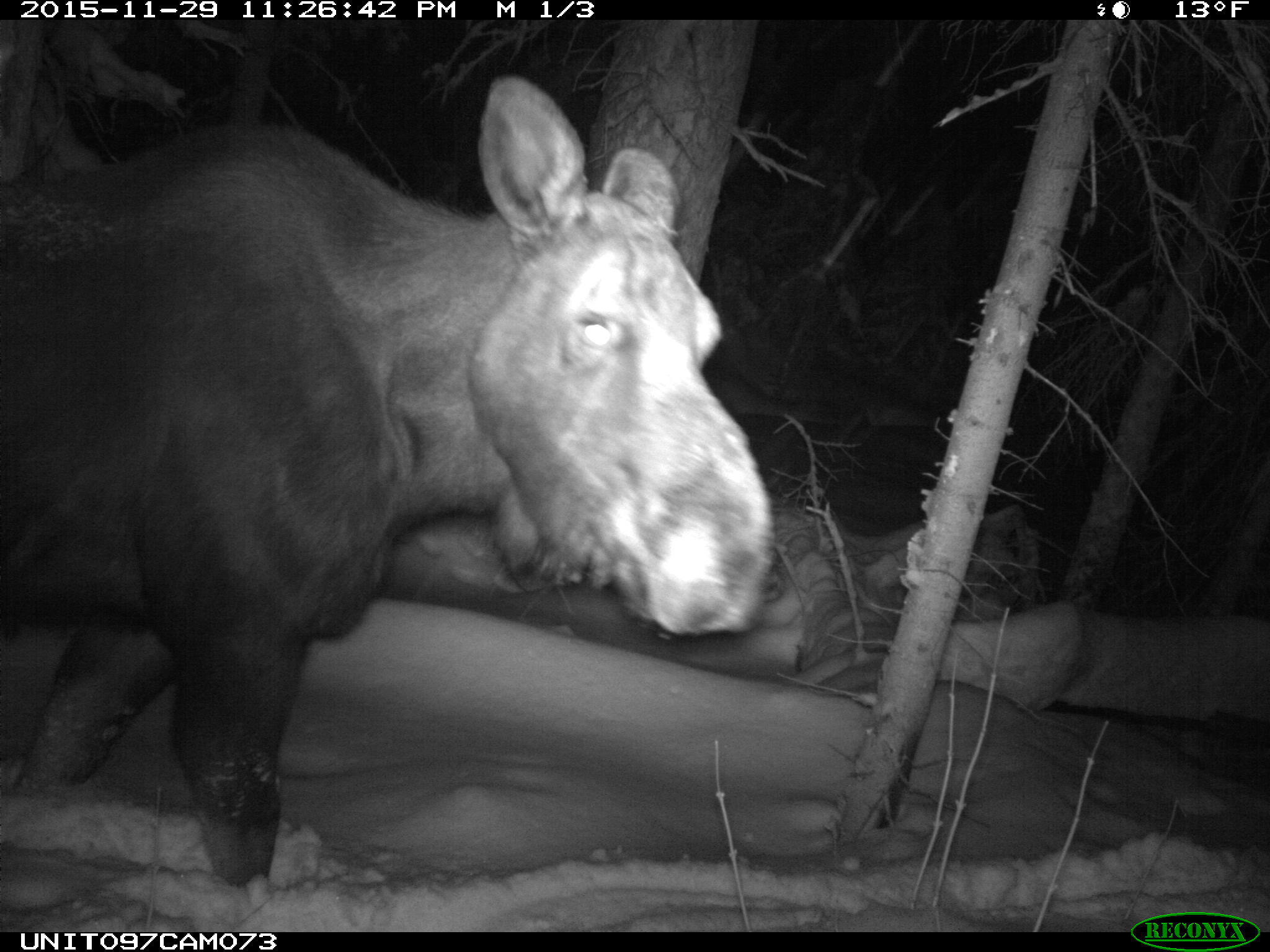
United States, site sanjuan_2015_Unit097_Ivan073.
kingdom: Animalia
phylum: Chordata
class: Mammalia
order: Artiodactyla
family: Cervidae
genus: Alces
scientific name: Alces alces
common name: moose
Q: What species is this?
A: Alces alces (moose).